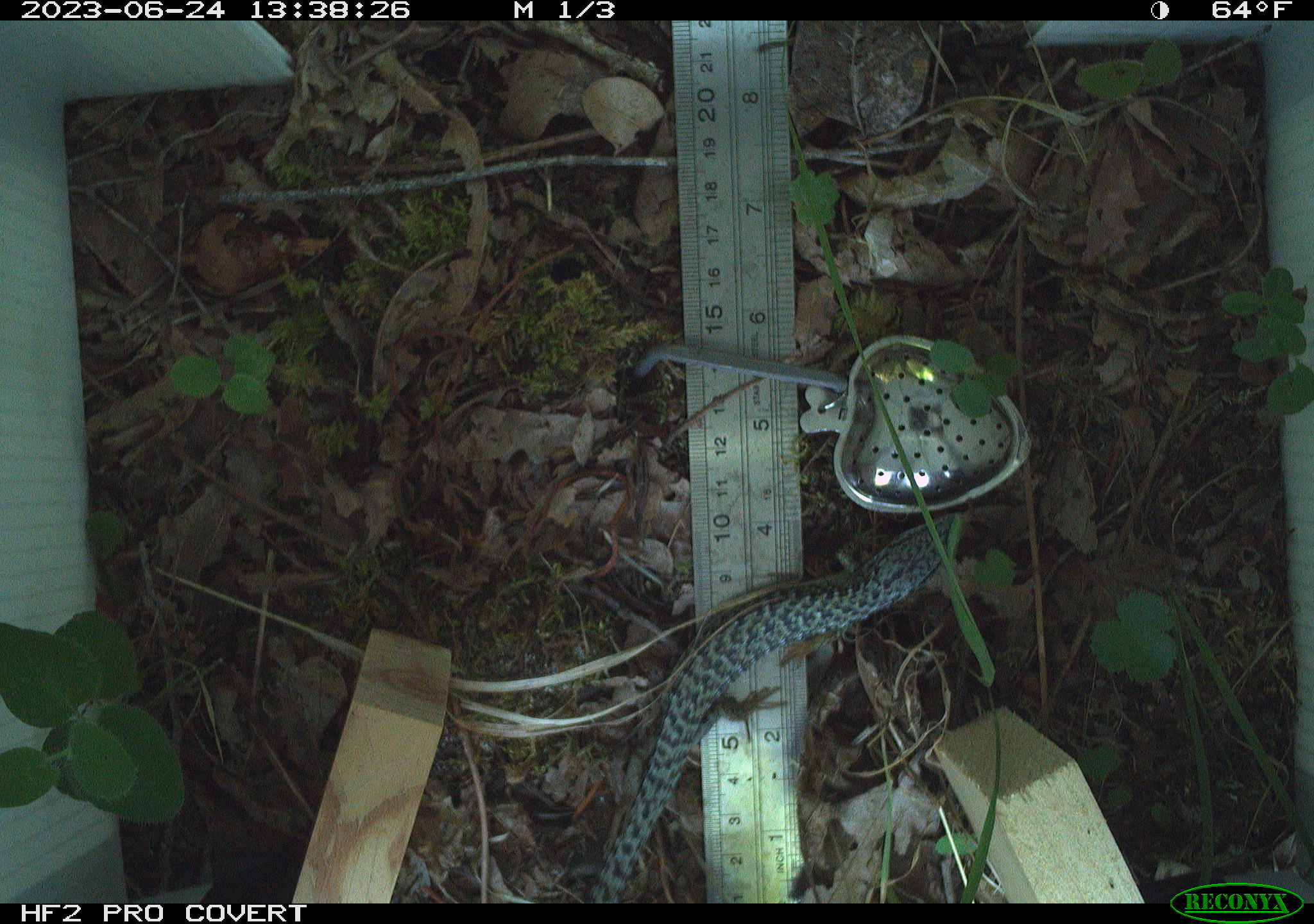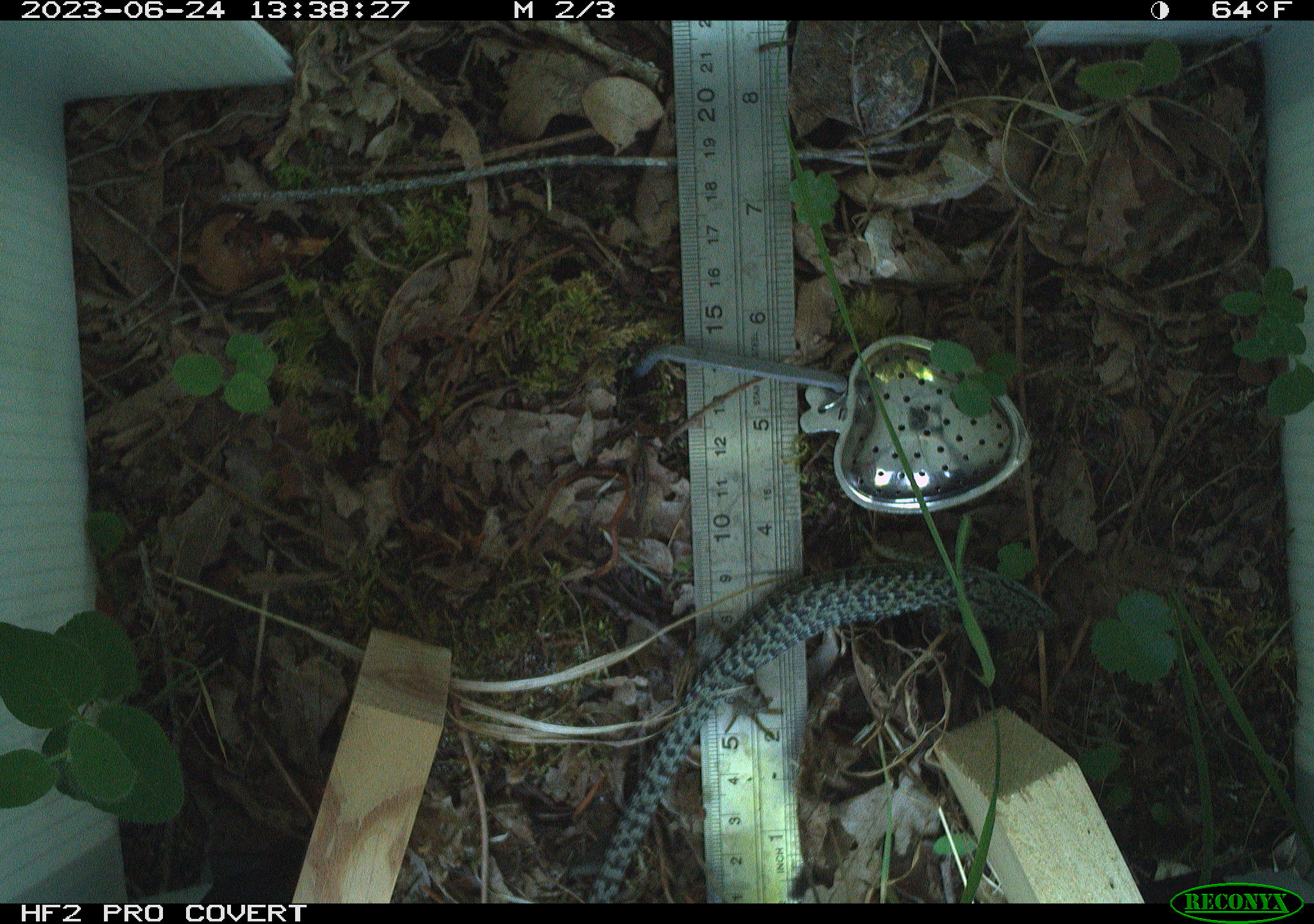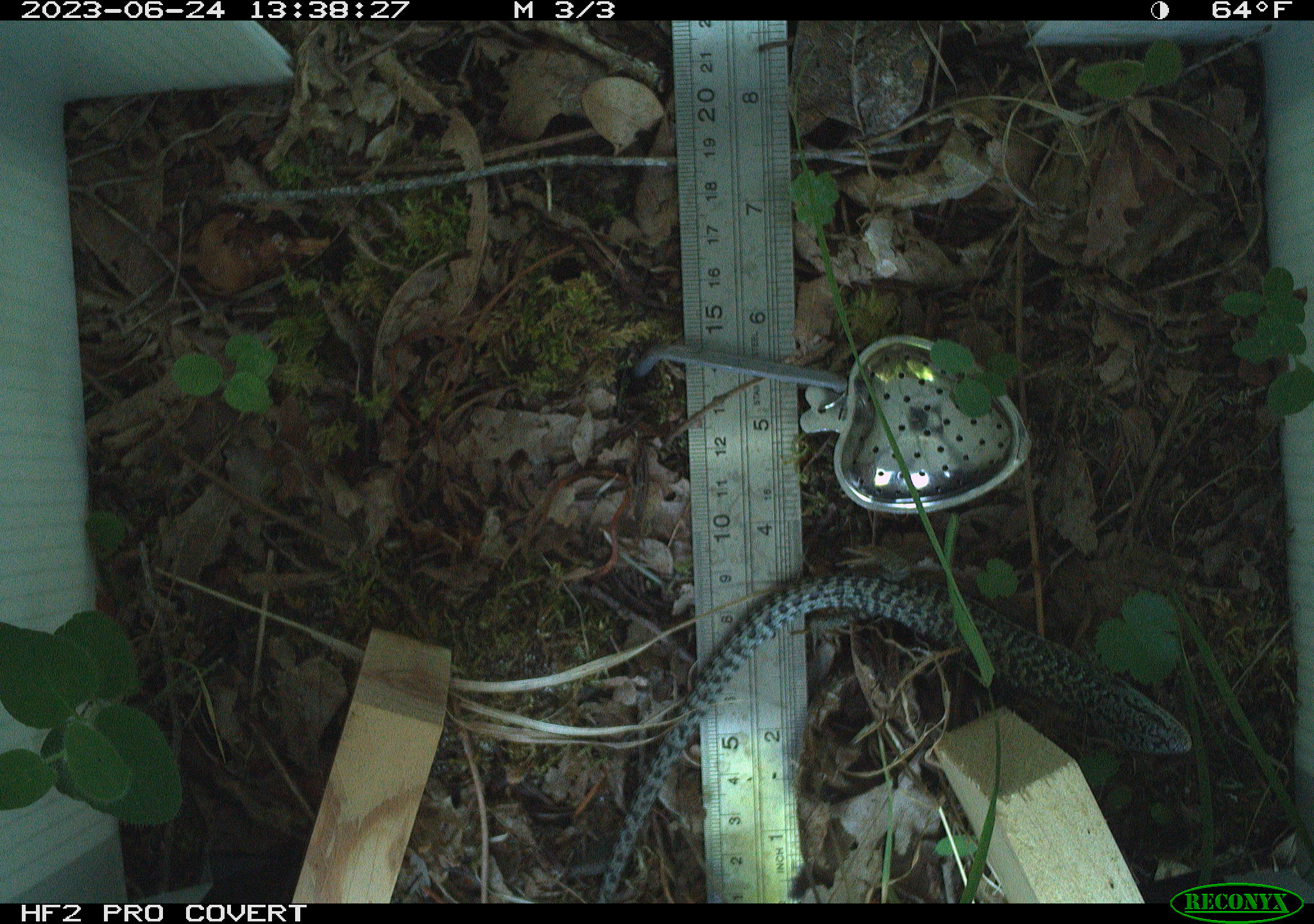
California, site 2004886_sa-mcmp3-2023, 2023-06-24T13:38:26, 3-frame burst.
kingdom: Animalia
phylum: Chordata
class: Reptilia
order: Squamata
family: Anguidae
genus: Elgaria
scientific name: Elgaria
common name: alligator lizards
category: elgaria species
Elgaria species (alligator lizards) (Elgaria).